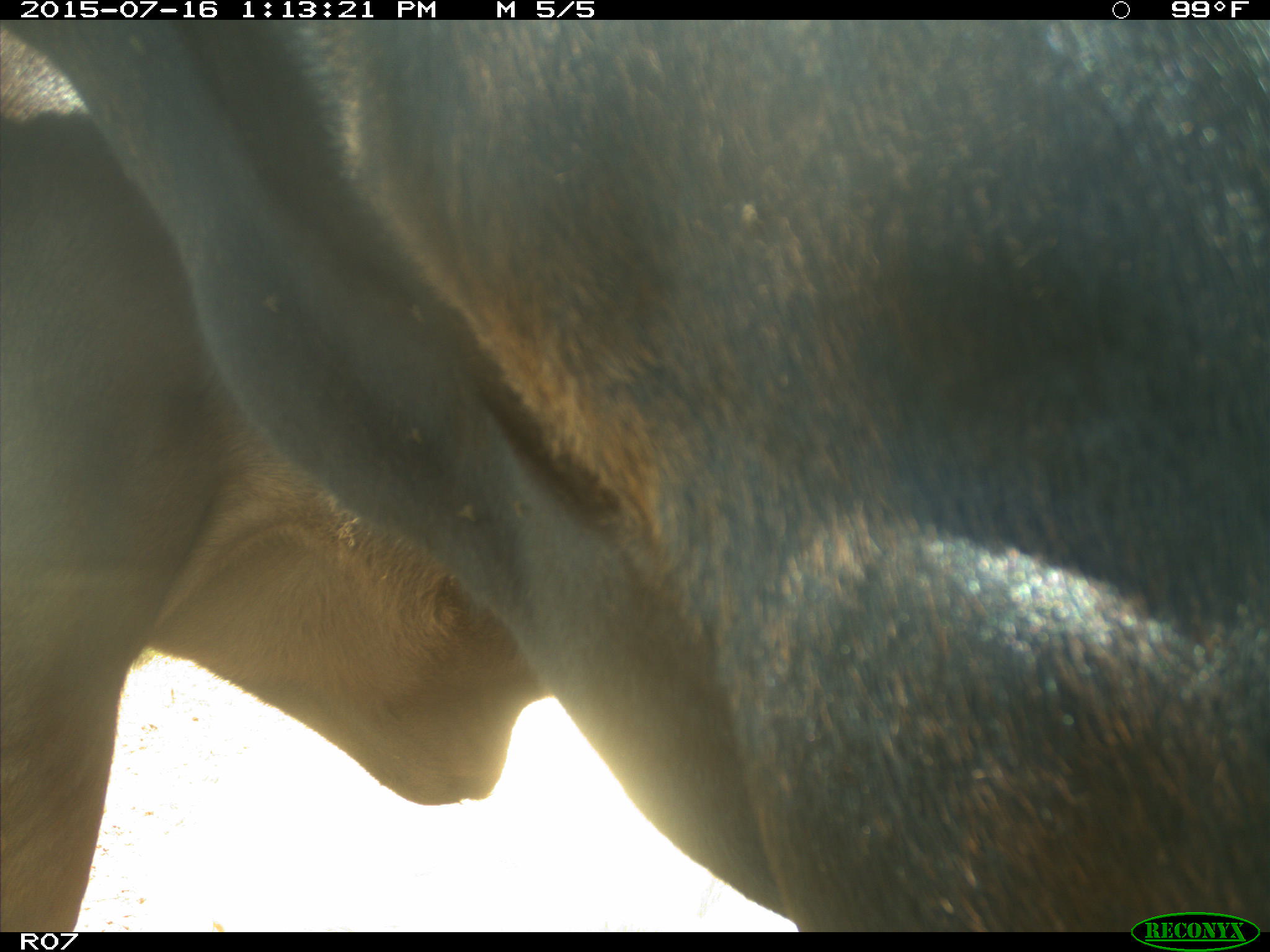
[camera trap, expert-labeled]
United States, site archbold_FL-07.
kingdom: Animalia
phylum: Chordata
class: Mammalia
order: Artiodactyla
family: Bovidae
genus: Bos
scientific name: Bos taurus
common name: domestic cow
Bos taurus (domestic cow).